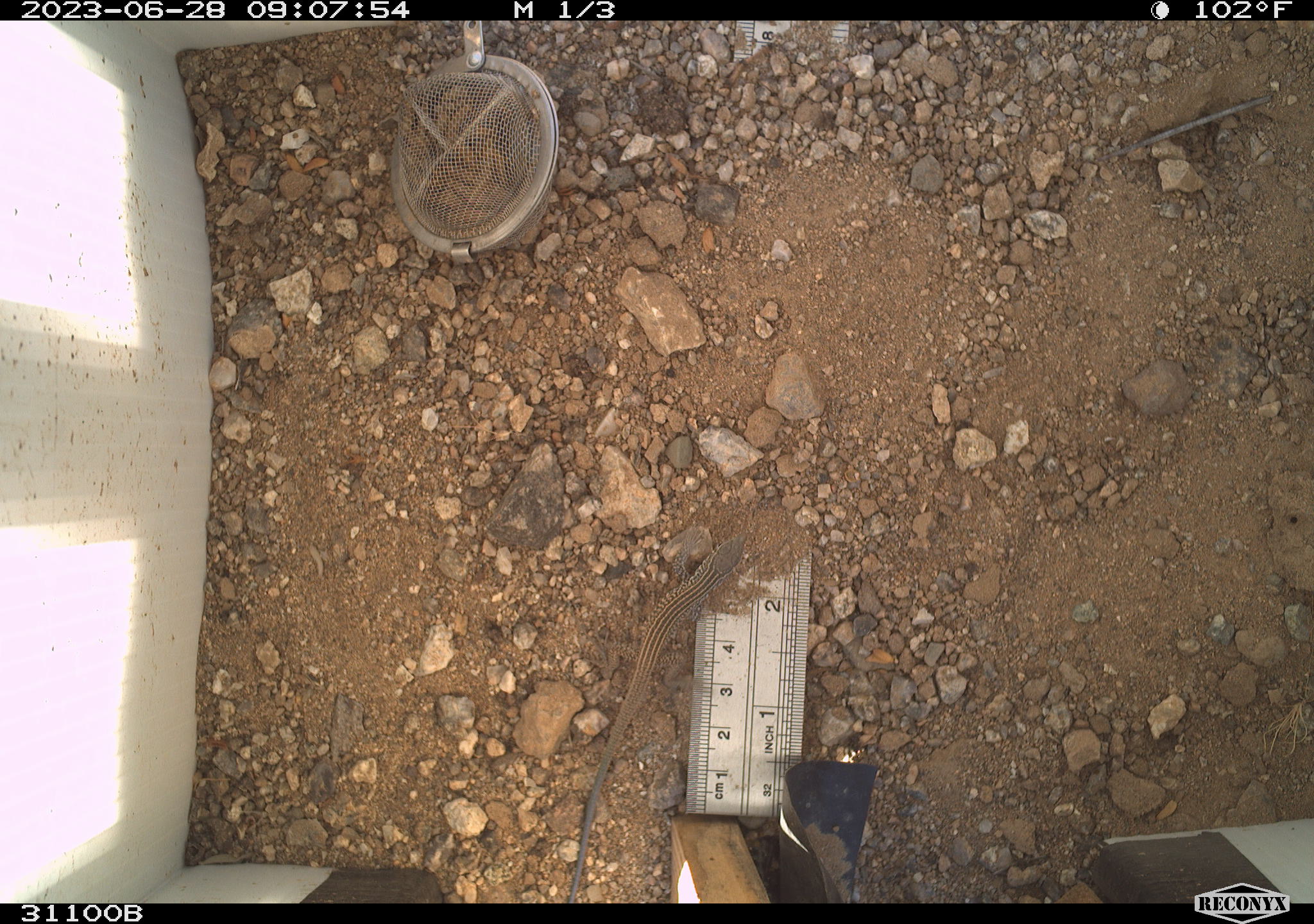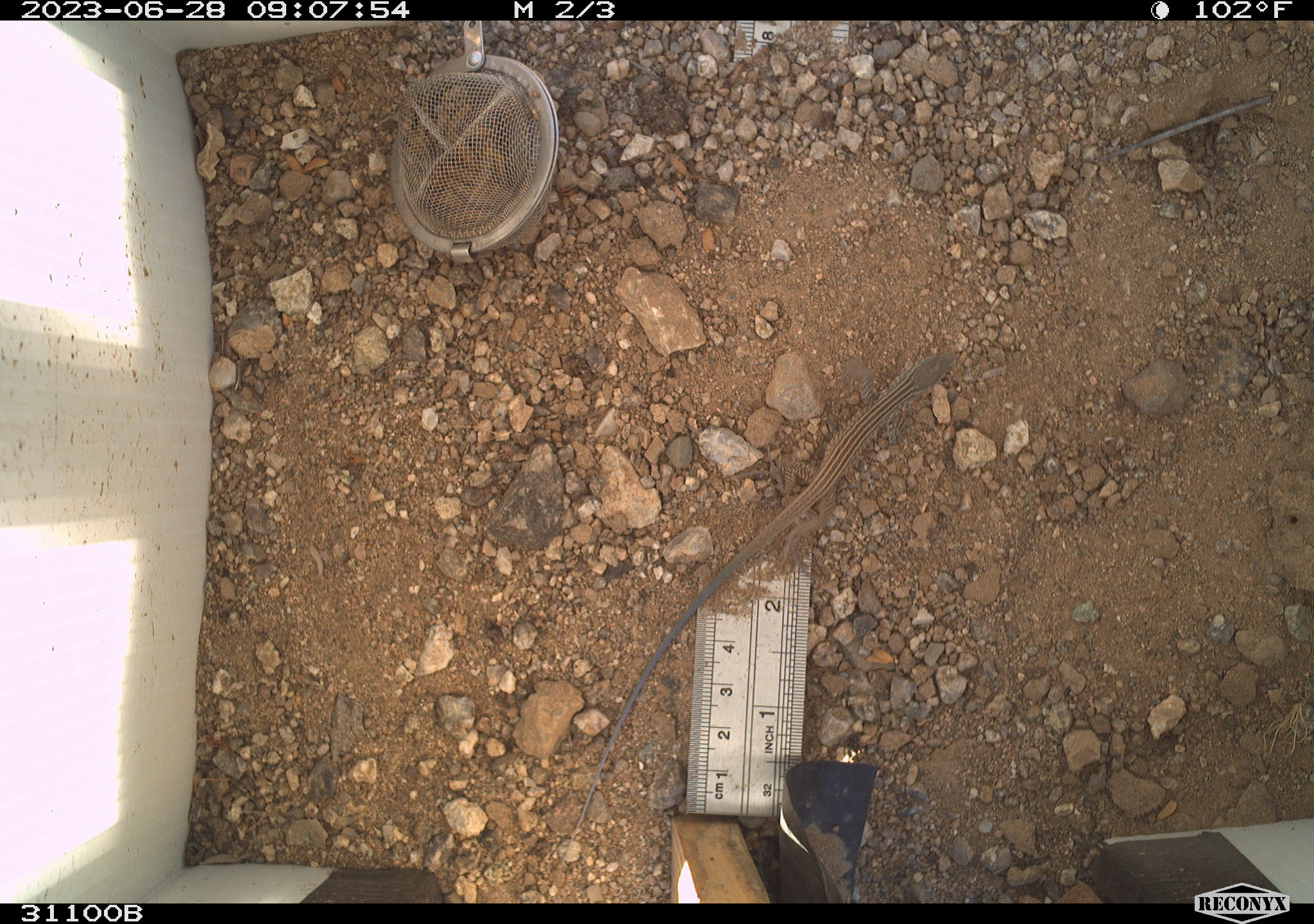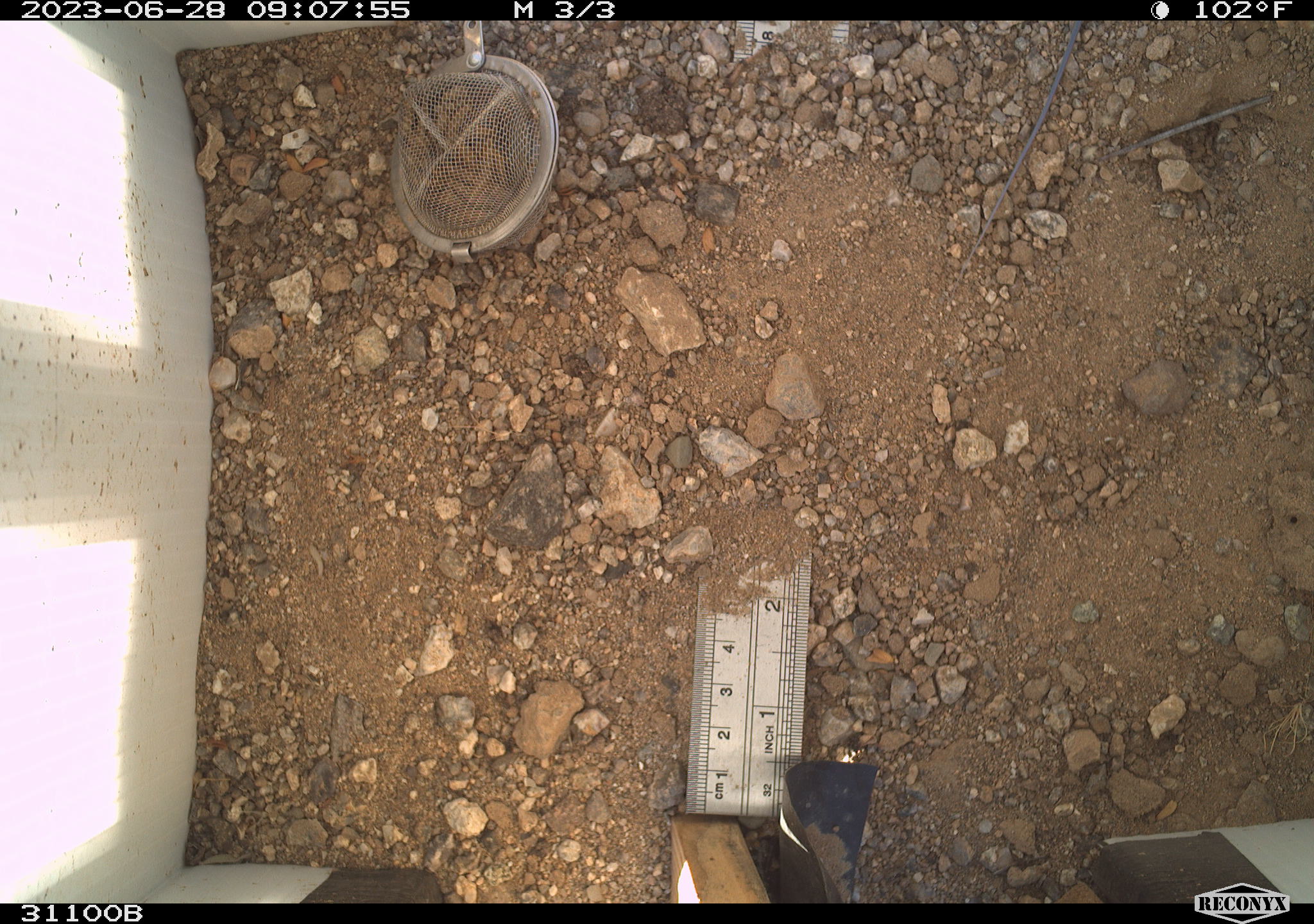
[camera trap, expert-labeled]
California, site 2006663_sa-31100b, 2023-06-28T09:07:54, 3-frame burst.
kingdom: Animalia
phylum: Chordata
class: Reptilia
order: Squamata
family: Teiidae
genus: Aspidoscelis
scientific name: Aspidoscelis tigris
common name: western whiptail